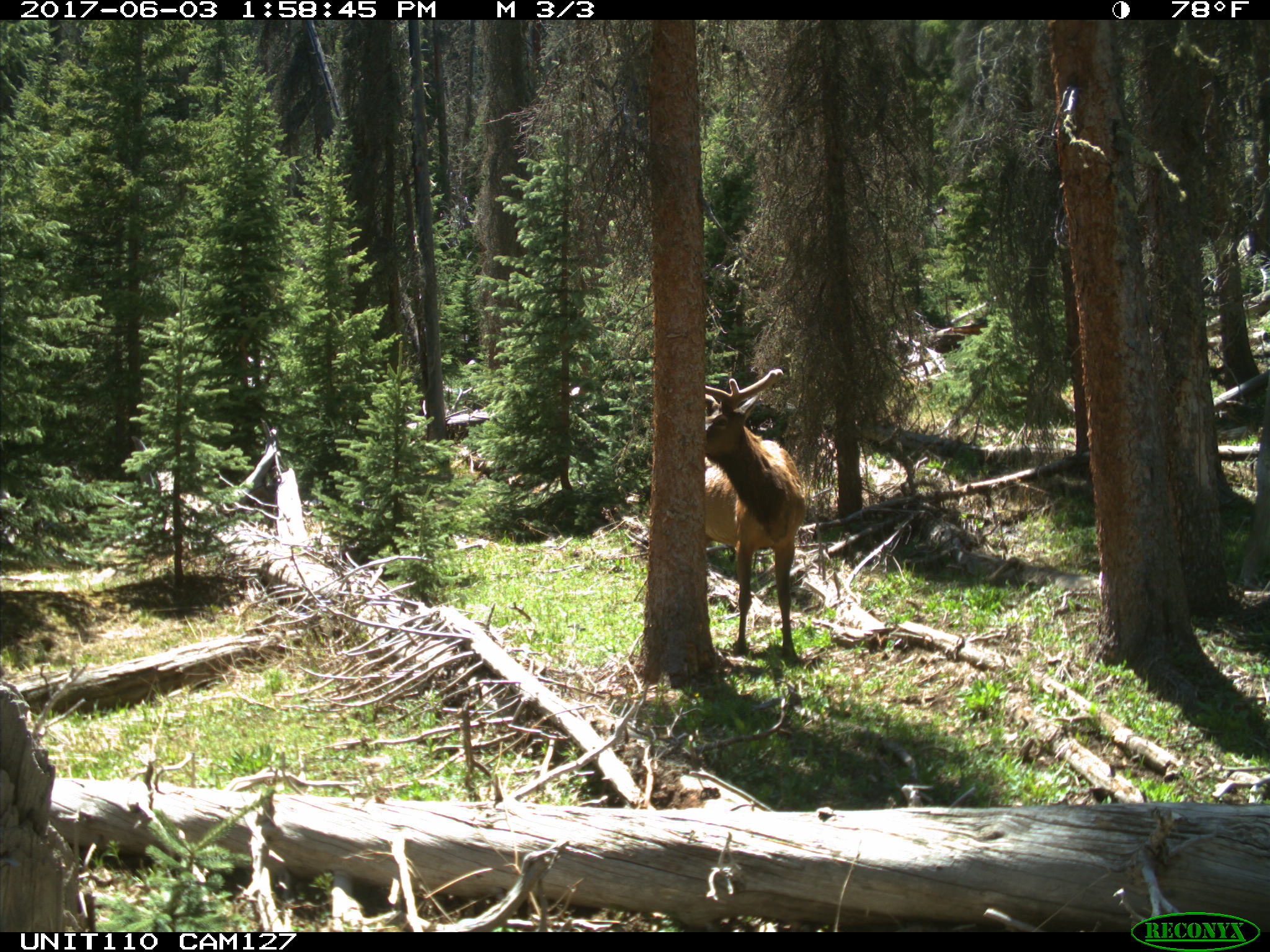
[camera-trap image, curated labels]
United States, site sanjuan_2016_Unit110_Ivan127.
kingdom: Animalia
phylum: Chordata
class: Mammalia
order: Artiodactyla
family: Cervidae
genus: Cervus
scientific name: Cervus elaphus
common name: red deer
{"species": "Cervus elaphus (red deer)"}